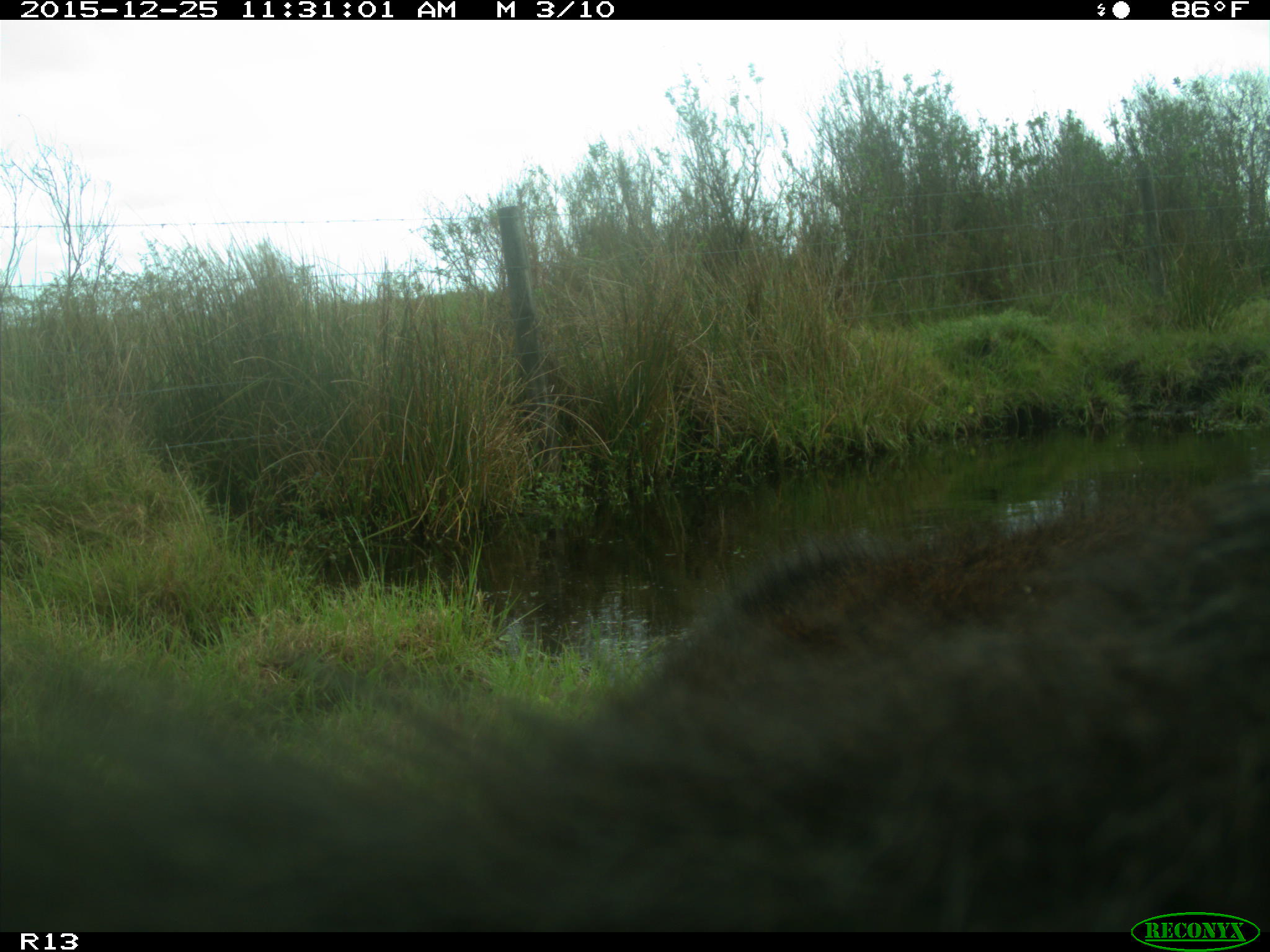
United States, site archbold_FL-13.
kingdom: Animalia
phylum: Chordata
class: Mammalia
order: Artiodactyla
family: Bovidae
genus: Bos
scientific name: Bos taurus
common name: domestic cow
Bos taurus (domestic cow).